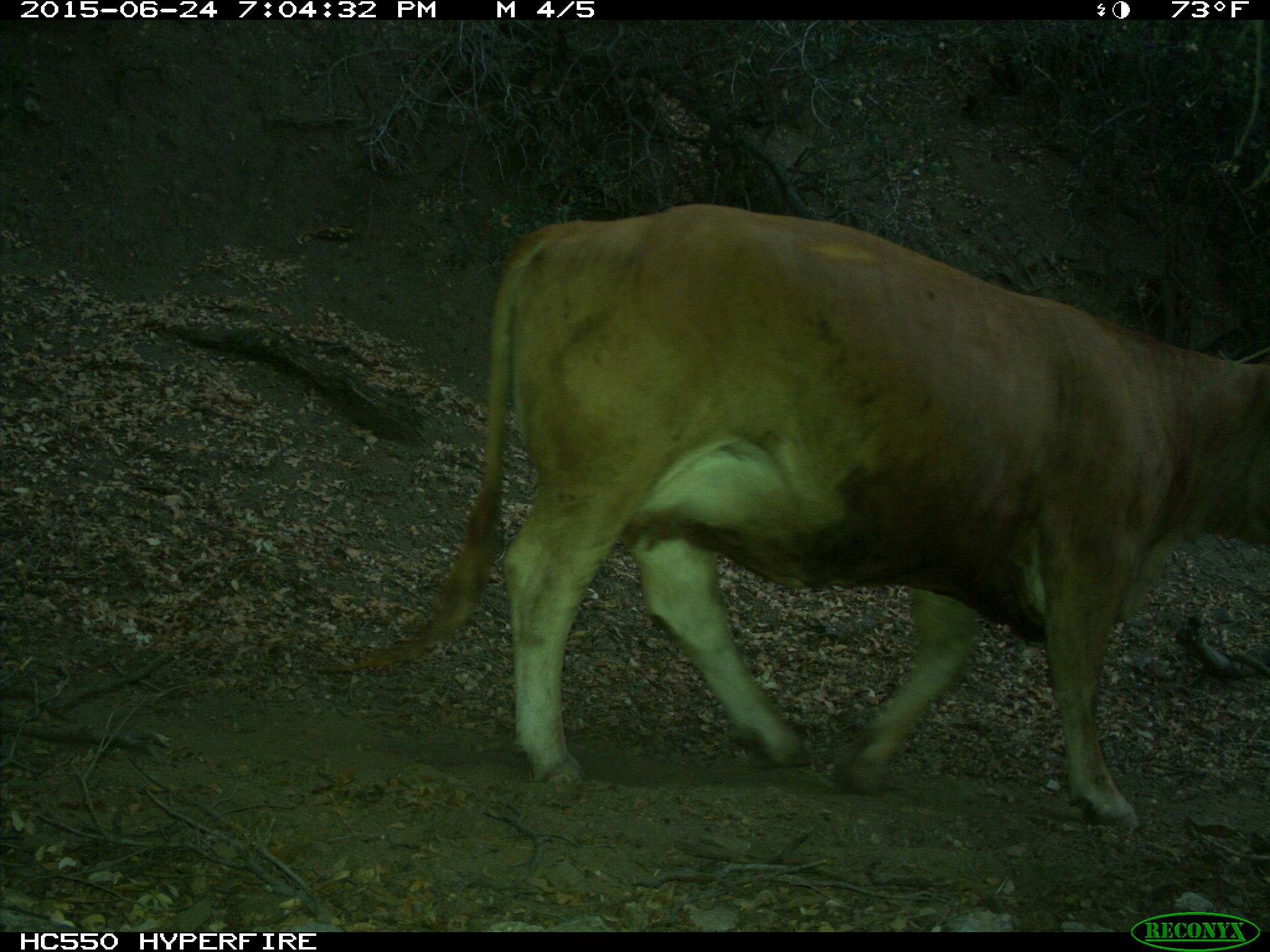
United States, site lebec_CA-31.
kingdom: Animalia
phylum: Chordata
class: Mammalia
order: Artiodactyla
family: Bovidae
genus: Bos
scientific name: Bos taurus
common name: domestic cow